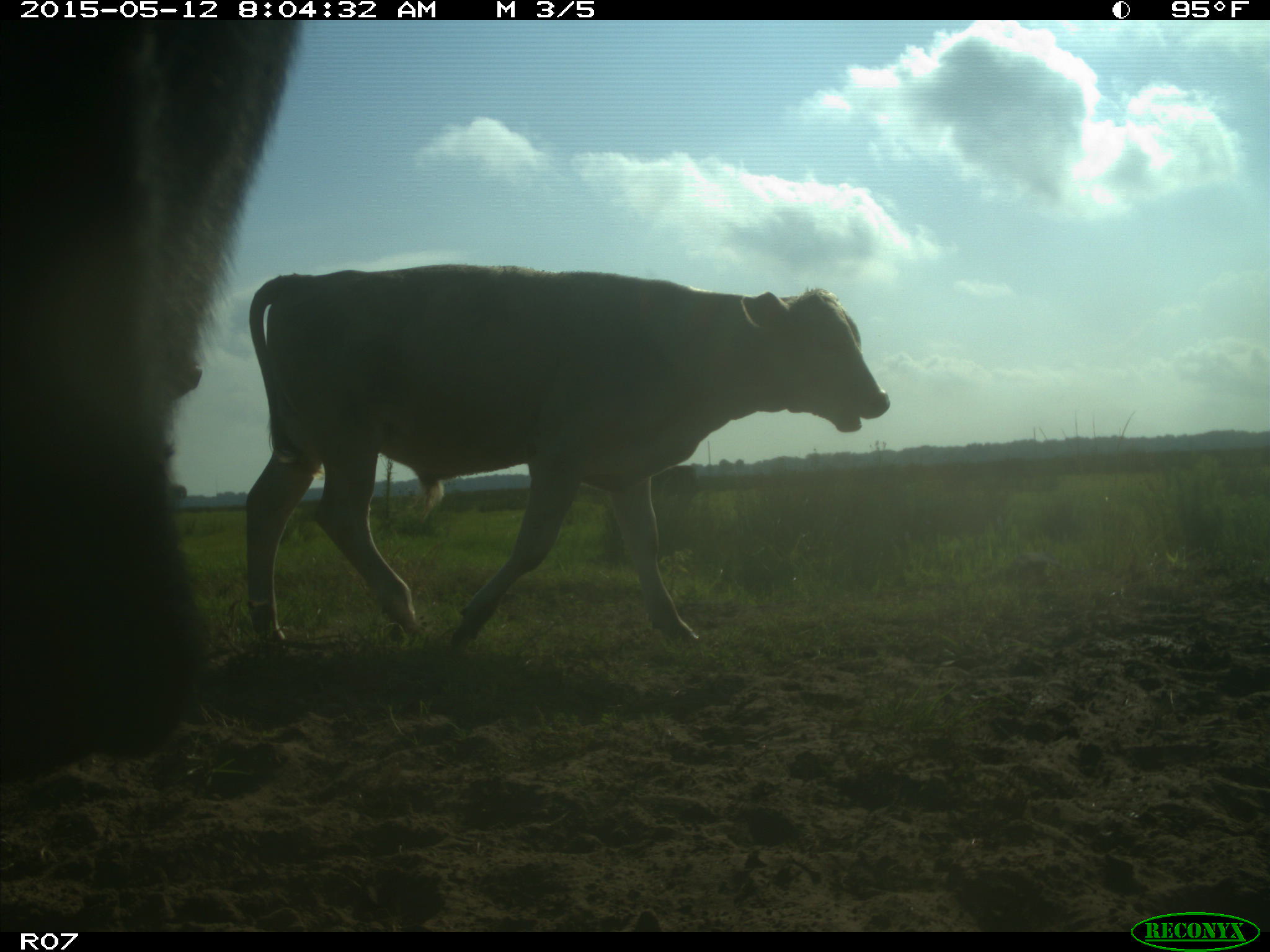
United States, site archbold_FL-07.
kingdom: Animalia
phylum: Chordata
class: Mammalia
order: Artiodactyla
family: Bovidae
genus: Bos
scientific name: Bos taurus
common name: domestic cow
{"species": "Bos taurus (domestic cow)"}